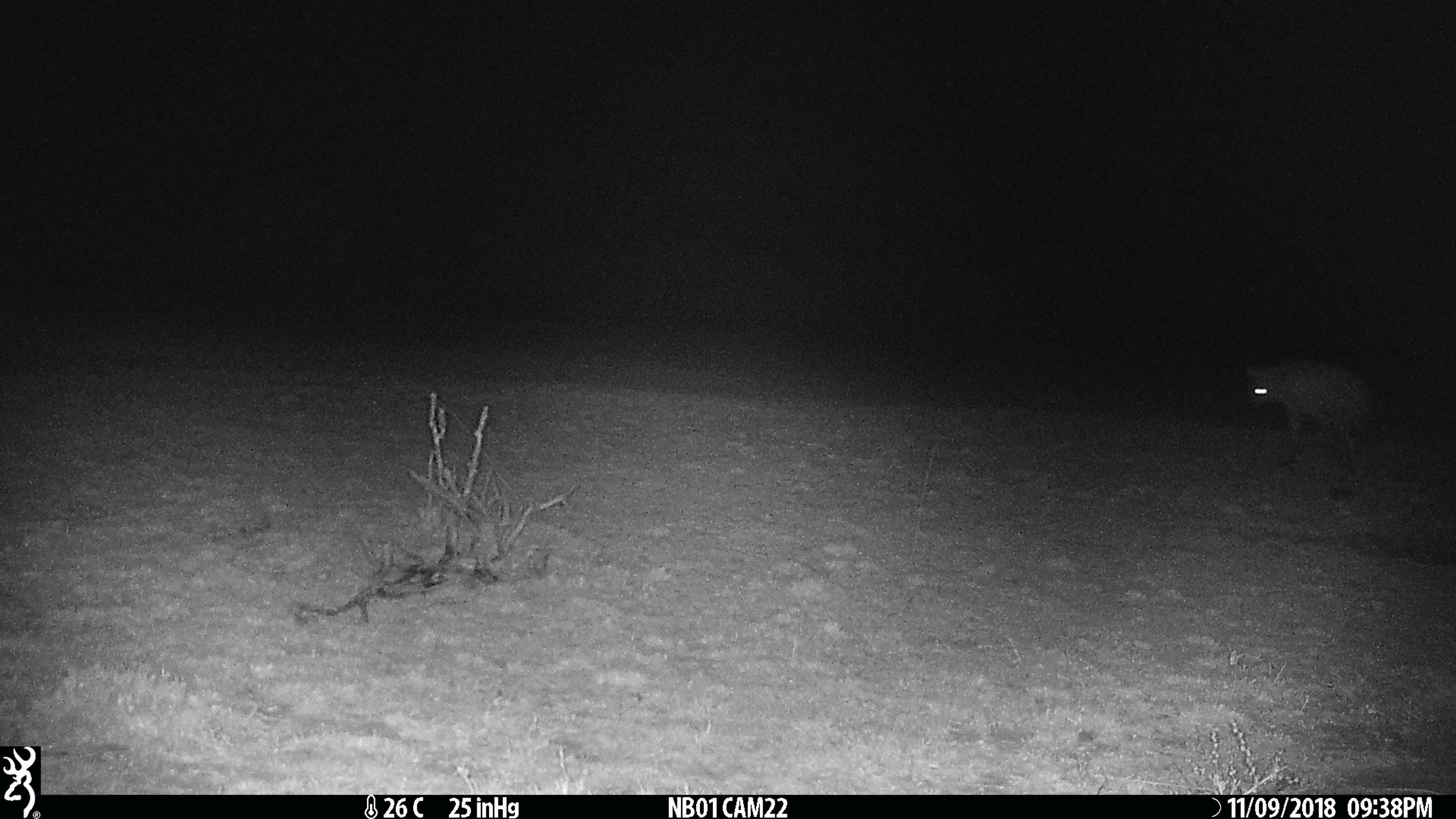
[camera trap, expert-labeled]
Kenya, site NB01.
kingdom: Animalia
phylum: Chordata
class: Mammalia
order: Carnivora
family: Hyaenidae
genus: Crocuta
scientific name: Crocuta crocuta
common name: spotted hyena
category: hyena spotted